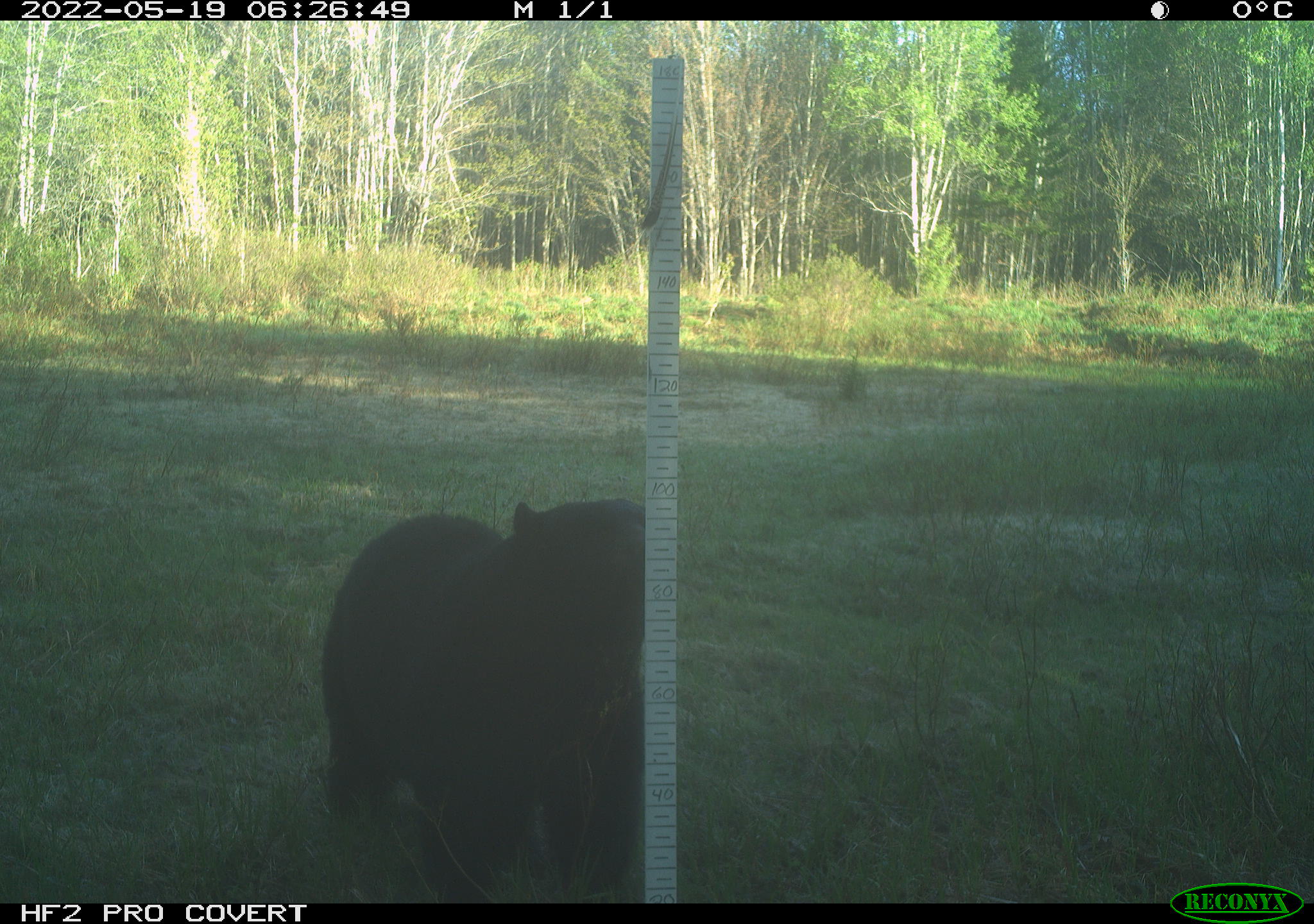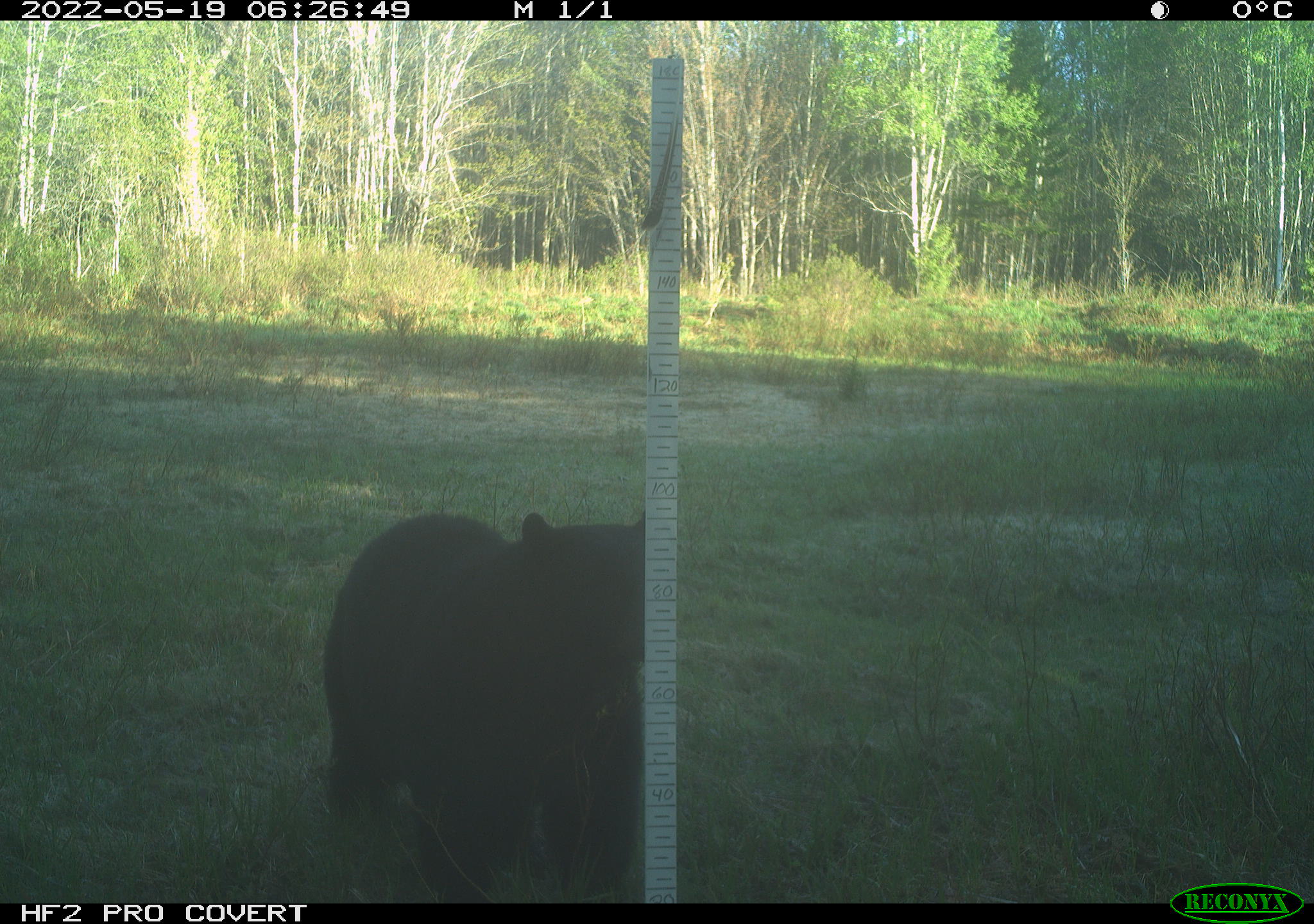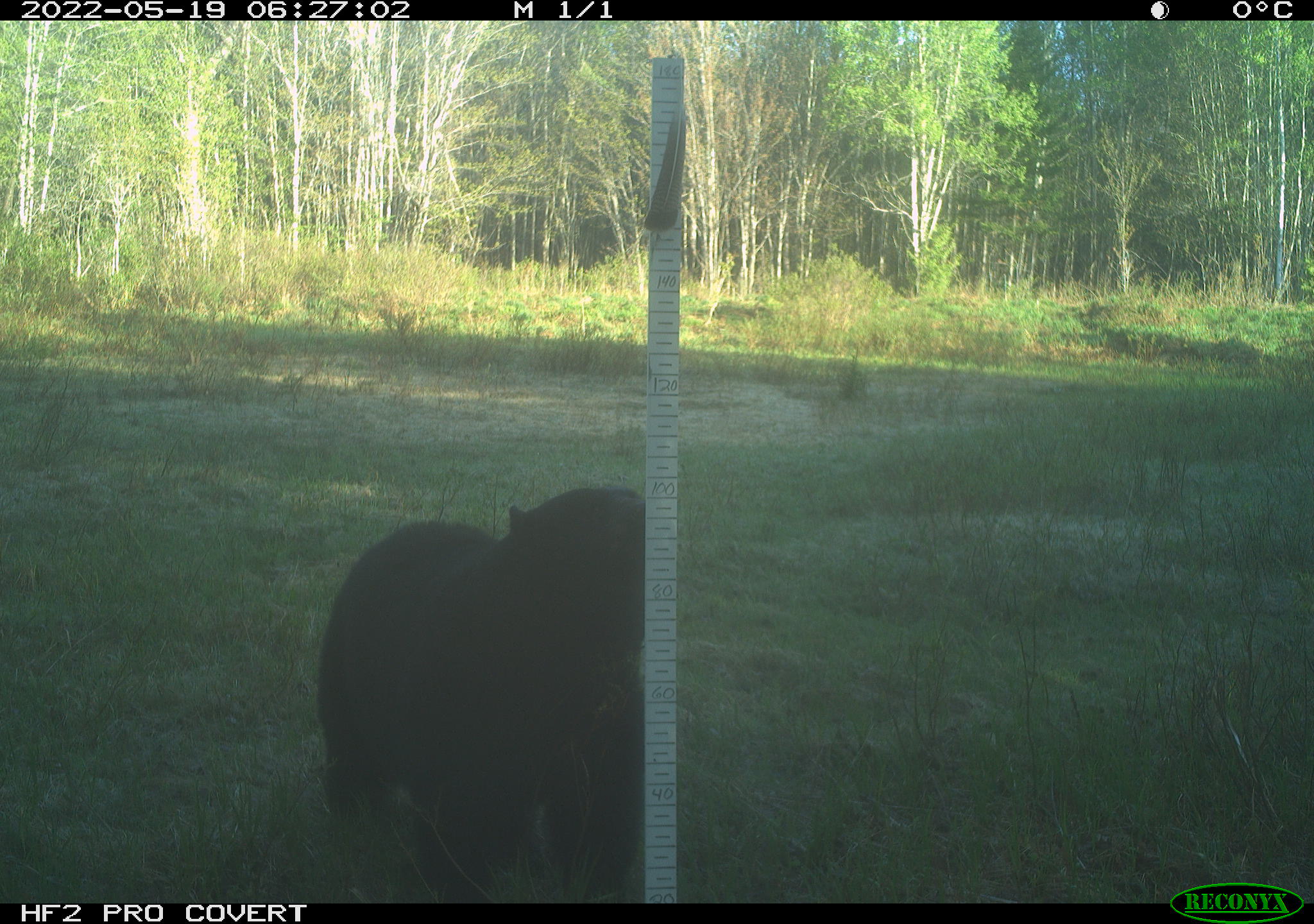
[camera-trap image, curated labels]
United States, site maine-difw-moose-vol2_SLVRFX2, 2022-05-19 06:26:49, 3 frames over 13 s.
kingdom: Animalia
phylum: Chordata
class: Mammalia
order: Carnivora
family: Ursidae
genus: Ursus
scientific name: Ursus americanus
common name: black bear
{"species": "black bear (Ursus americanus)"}